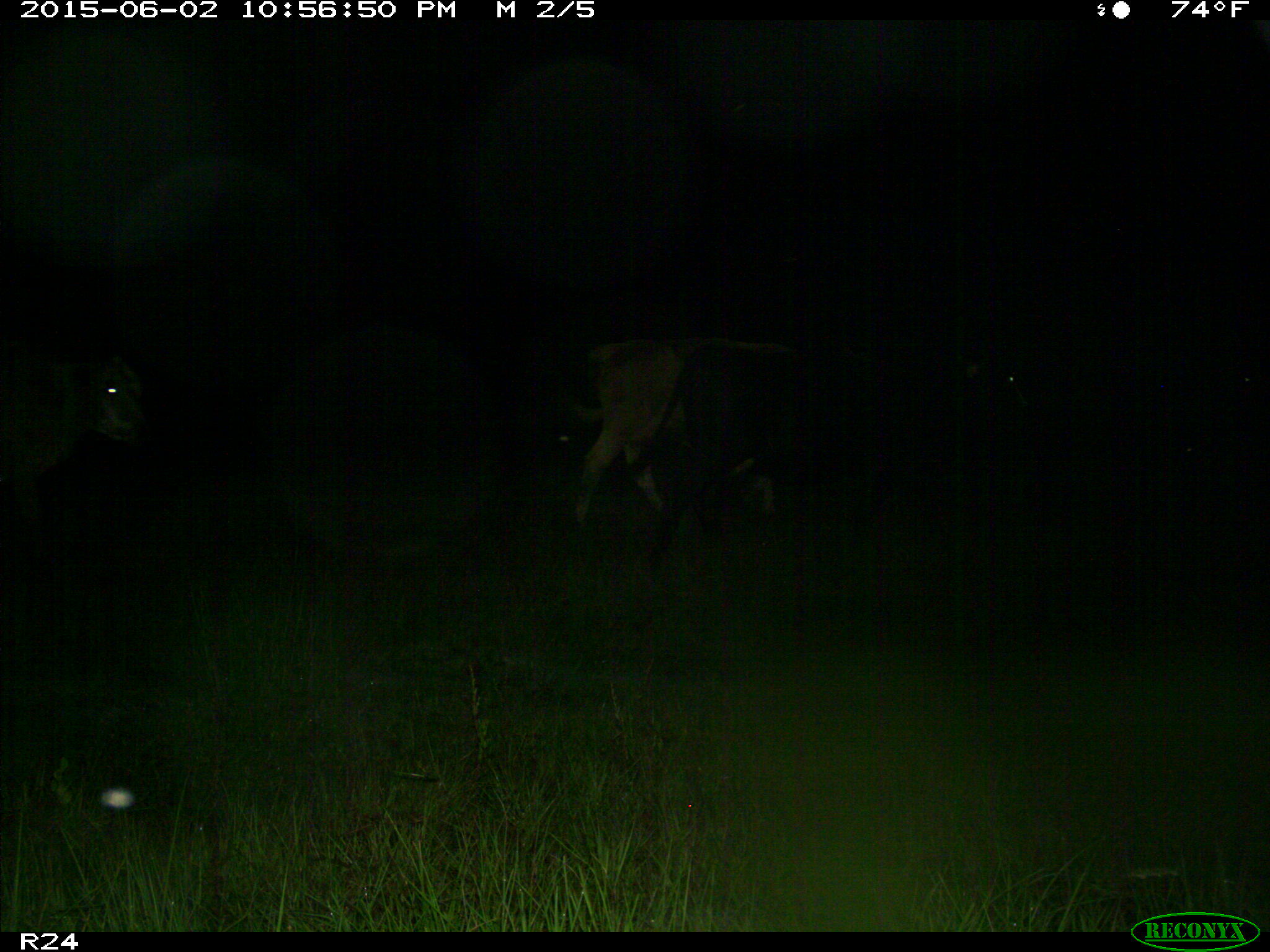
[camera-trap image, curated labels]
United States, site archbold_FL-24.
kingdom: Animalia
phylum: Chordata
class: Mammalia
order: Artiodactyla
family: Bovidae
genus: Bos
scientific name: Bos taurus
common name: domestic cow